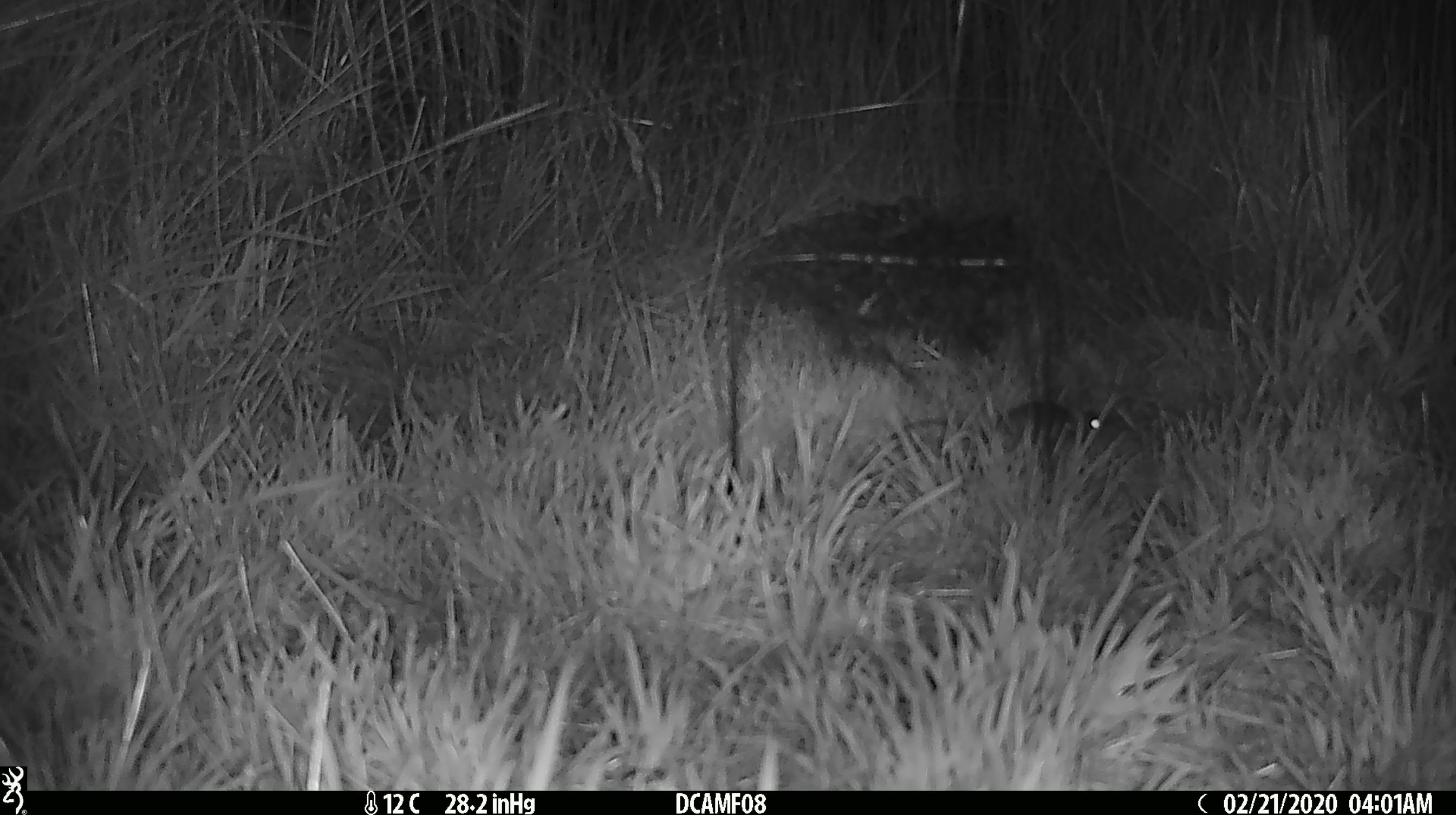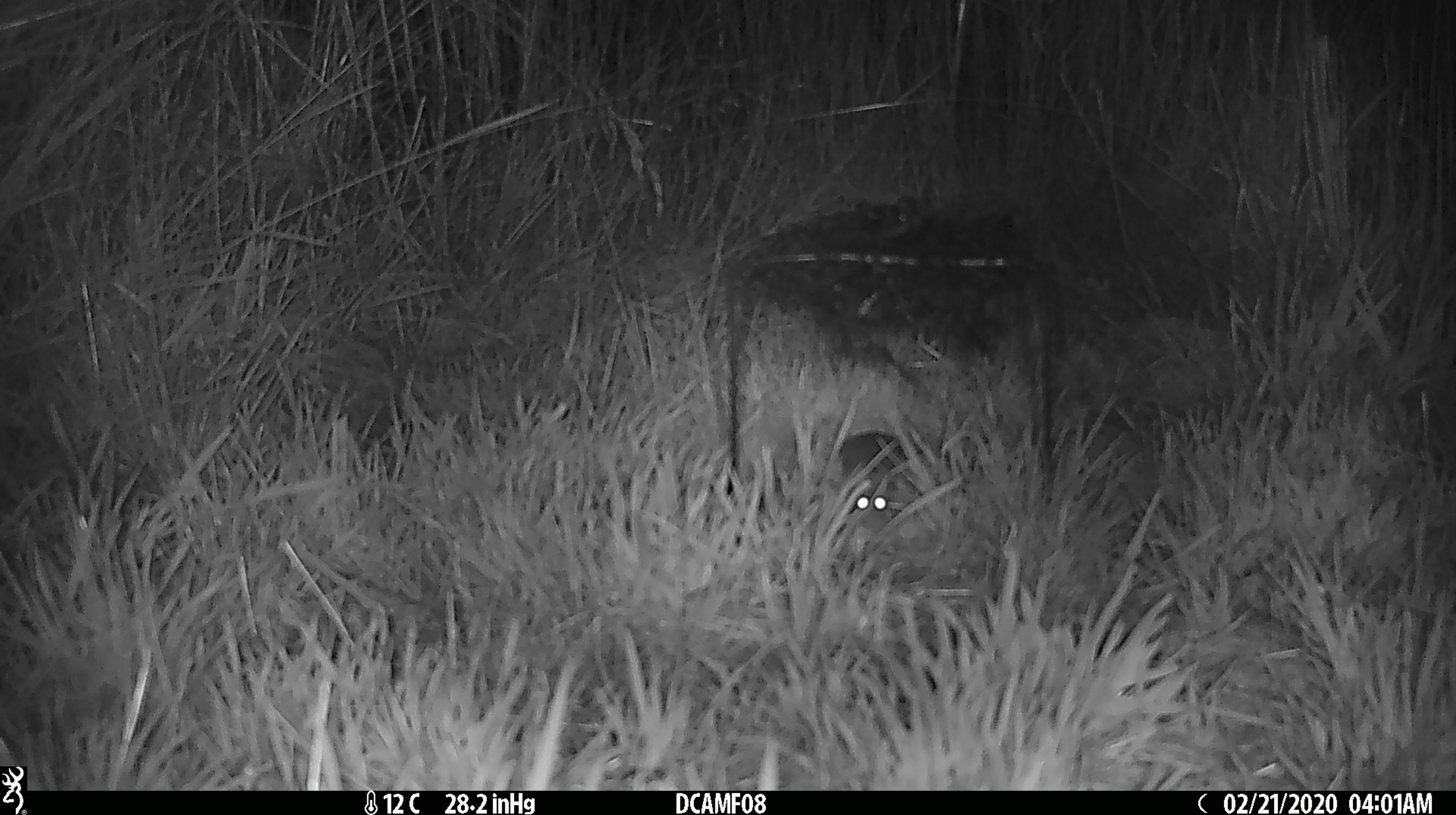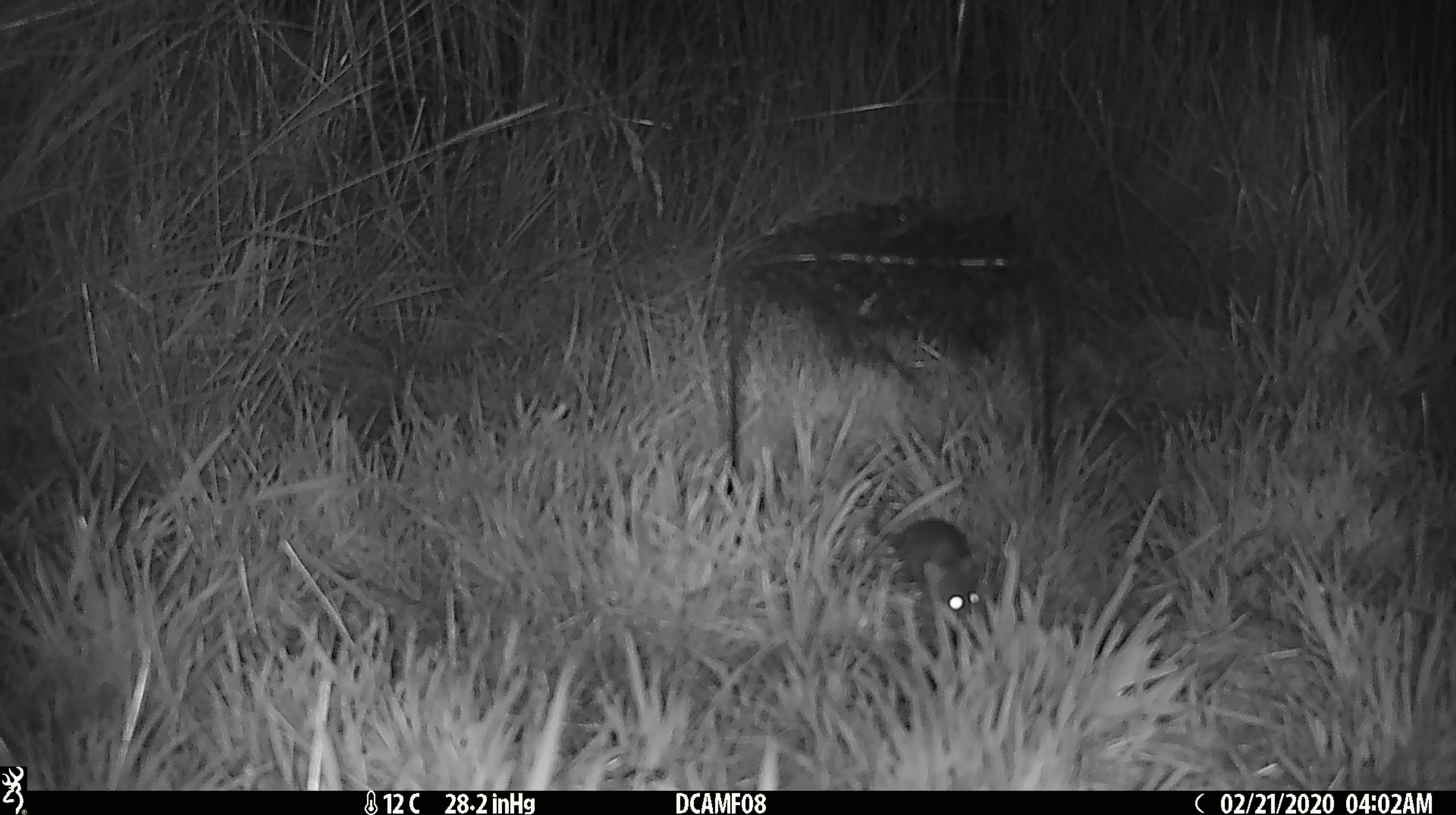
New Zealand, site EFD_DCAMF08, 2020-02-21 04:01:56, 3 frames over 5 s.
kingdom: Animalia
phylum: Chordata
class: Mammalia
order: Rodentia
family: Muridae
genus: Mus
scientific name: Mus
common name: mouse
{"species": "mouse (Mus)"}